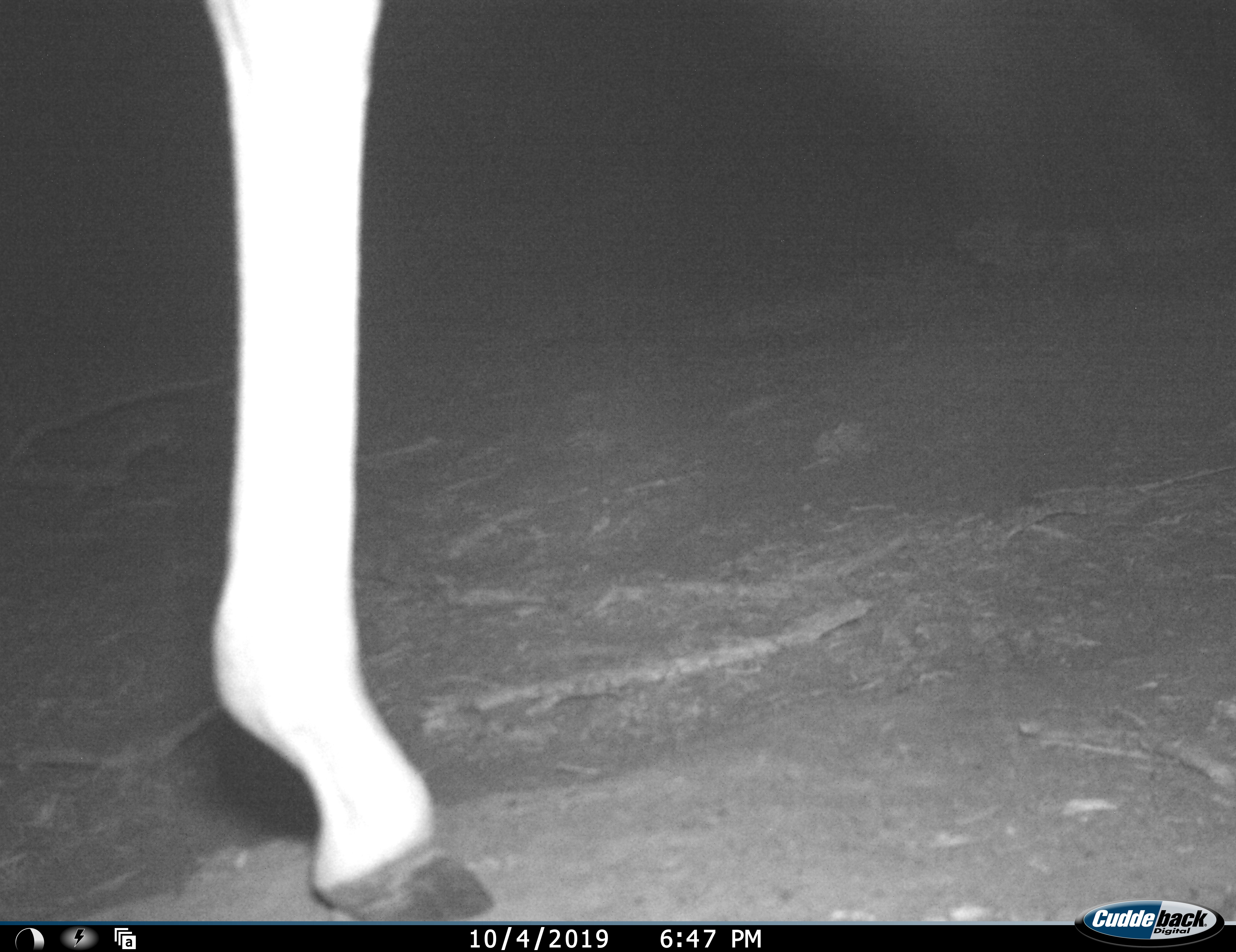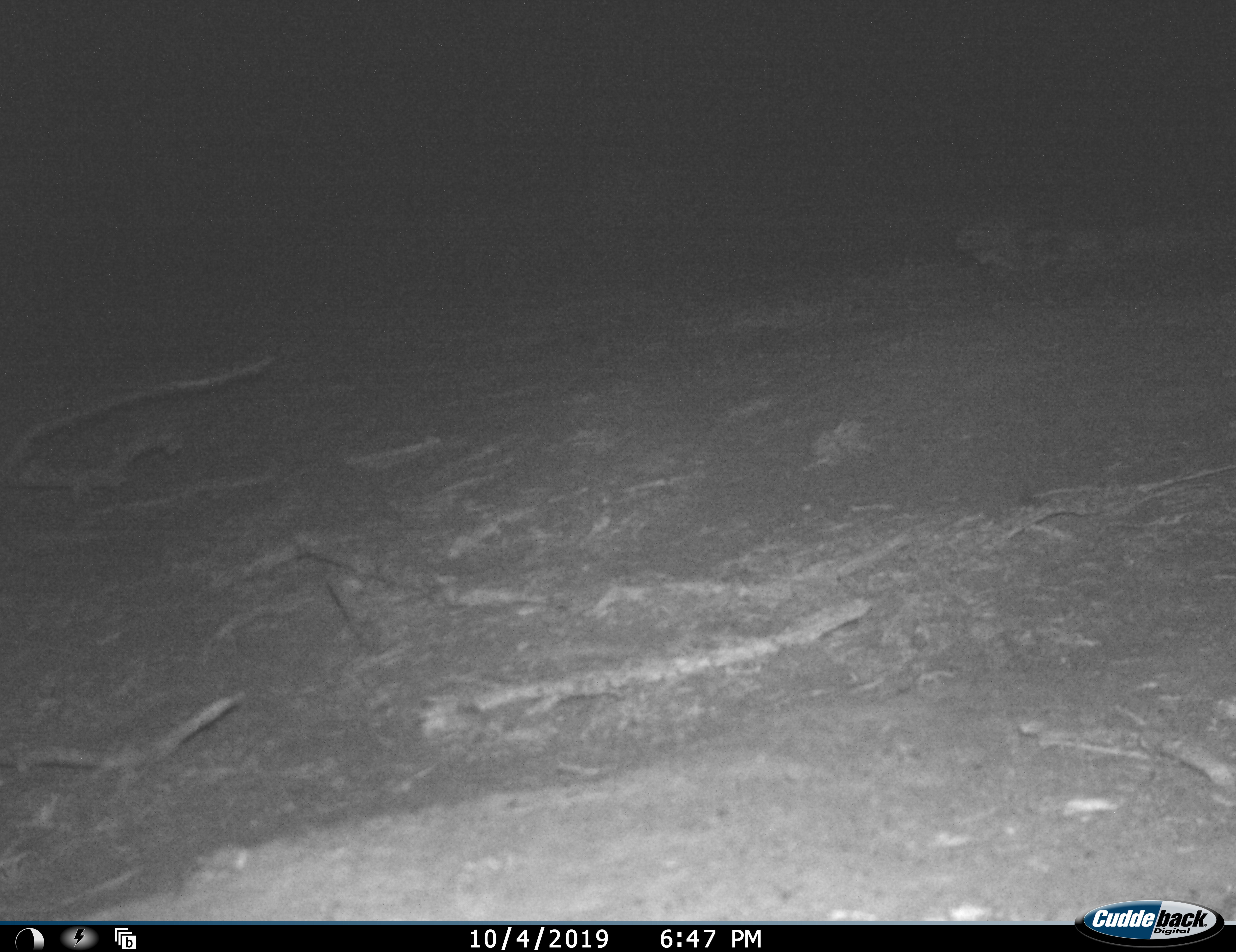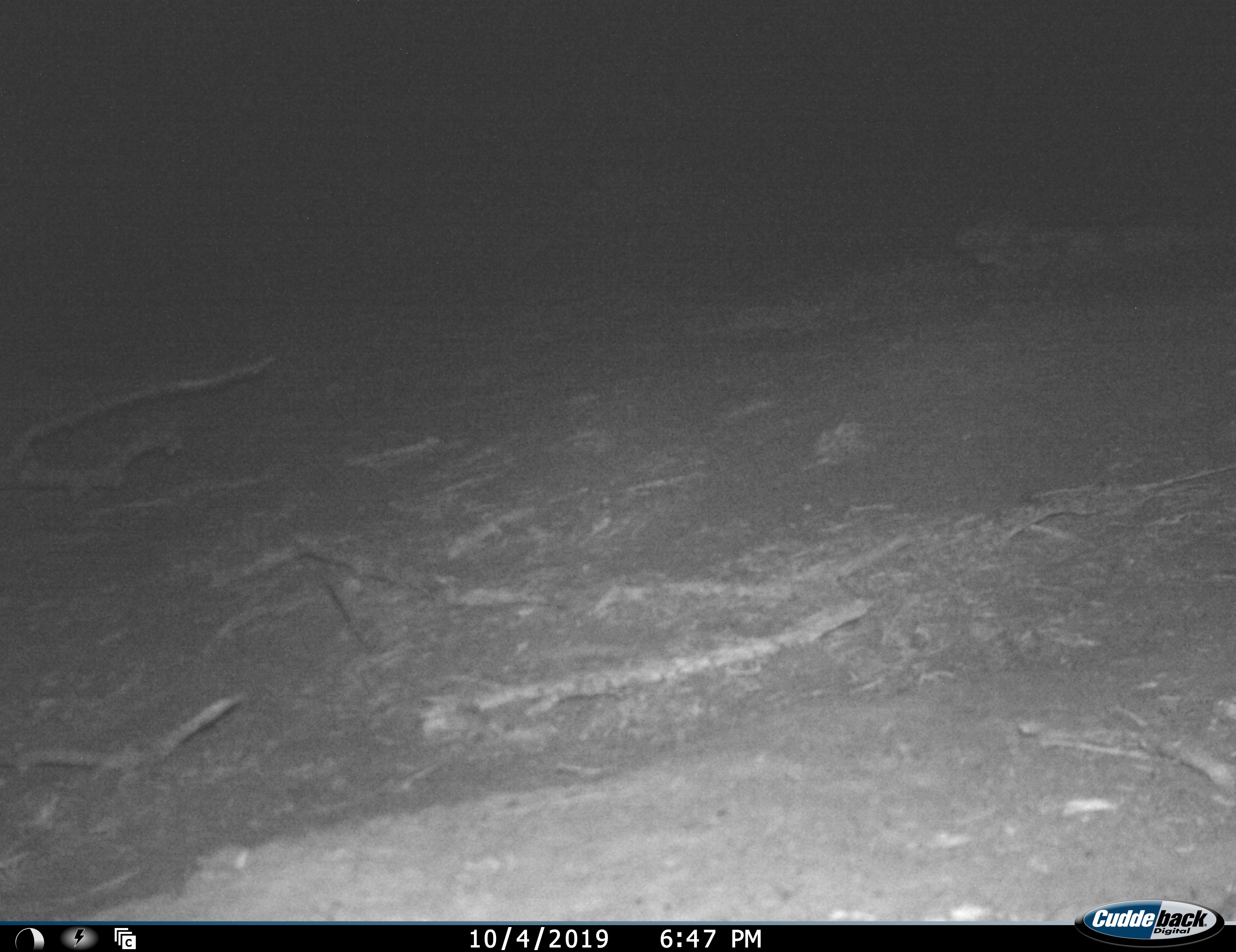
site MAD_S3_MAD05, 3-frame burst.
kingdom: Animalia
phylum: Chordata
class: Mammalia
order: Artiodactyla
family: Giraffidae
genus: Giraffa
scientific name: Giraffa camelopardalis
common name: giraffe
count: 1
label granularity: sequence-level